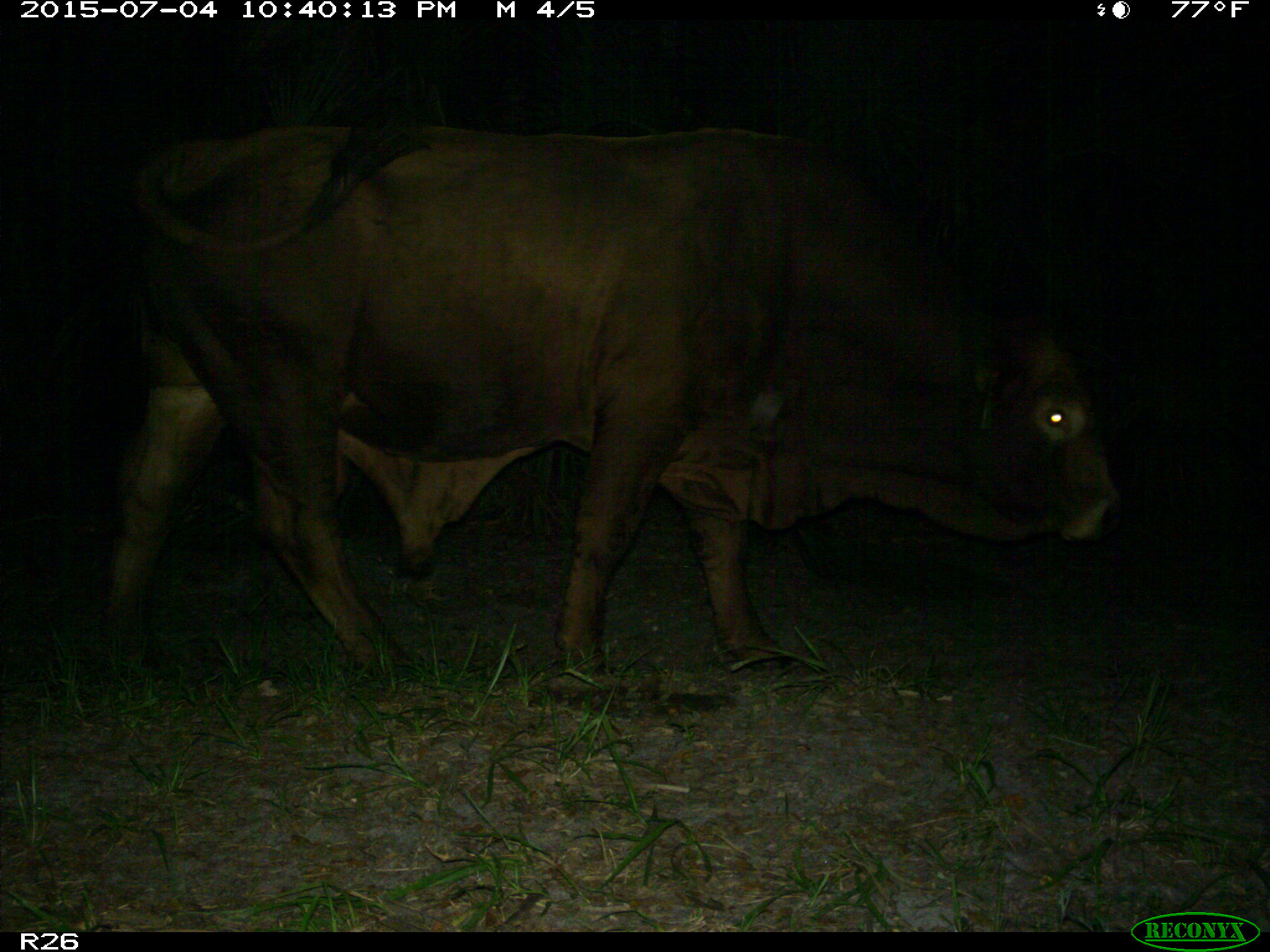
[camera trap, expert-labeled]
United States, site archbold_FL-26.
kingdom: Animalia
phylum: Chordata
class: Mammalia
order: Artiodactyla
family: Bovidae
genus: Bos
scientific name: Bos taurus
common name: domestic cow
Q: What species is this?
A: Bos taurus (domestic cow).